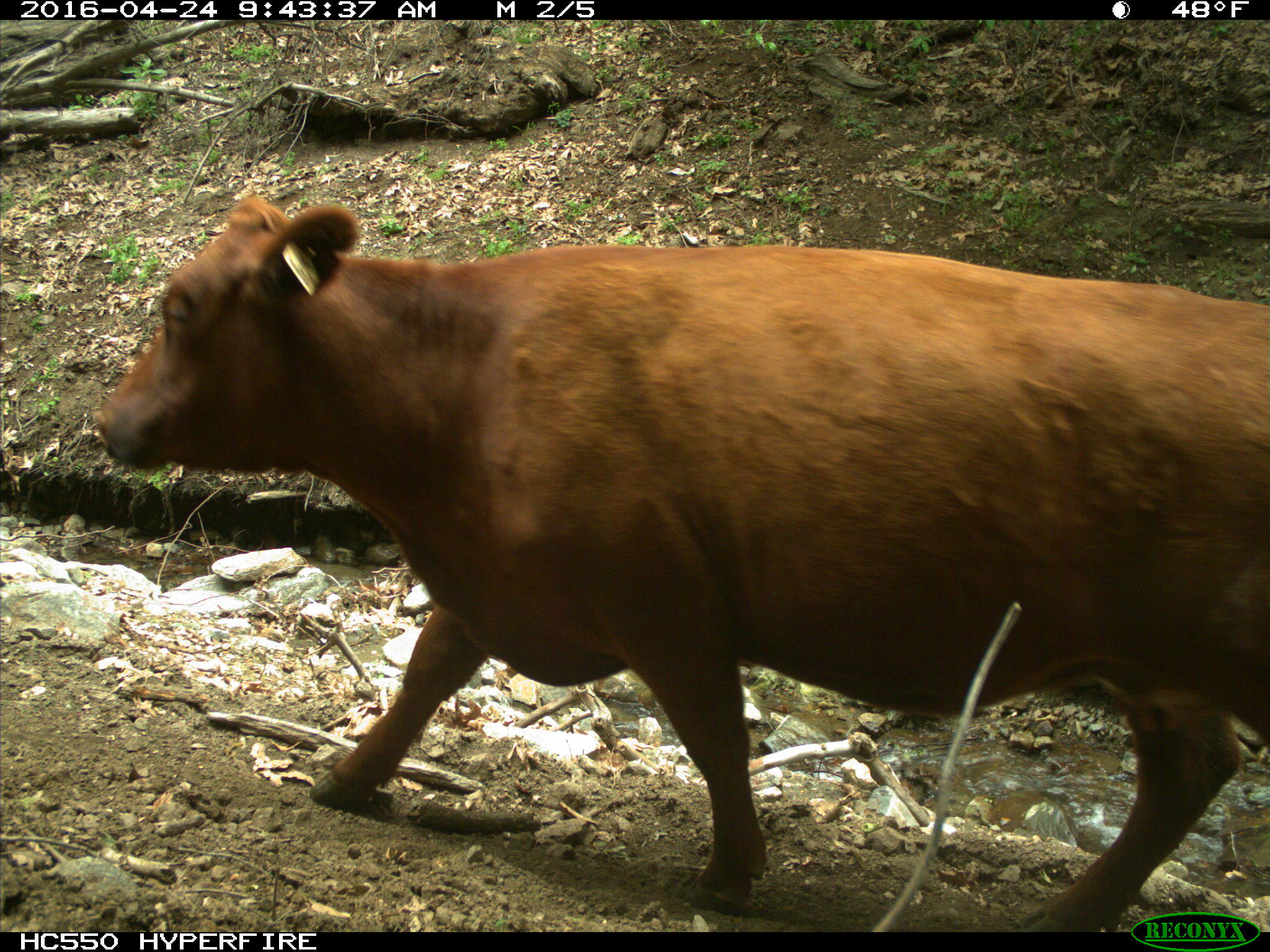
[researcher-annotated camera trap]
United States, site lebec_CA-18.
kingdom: Animalia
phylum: Chordata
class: Mammalia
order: Artiodactyla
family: Bovidae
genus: Bos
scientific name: Bos taurus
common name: domestic cow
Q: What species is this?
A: Bos taurus (domestic cow).